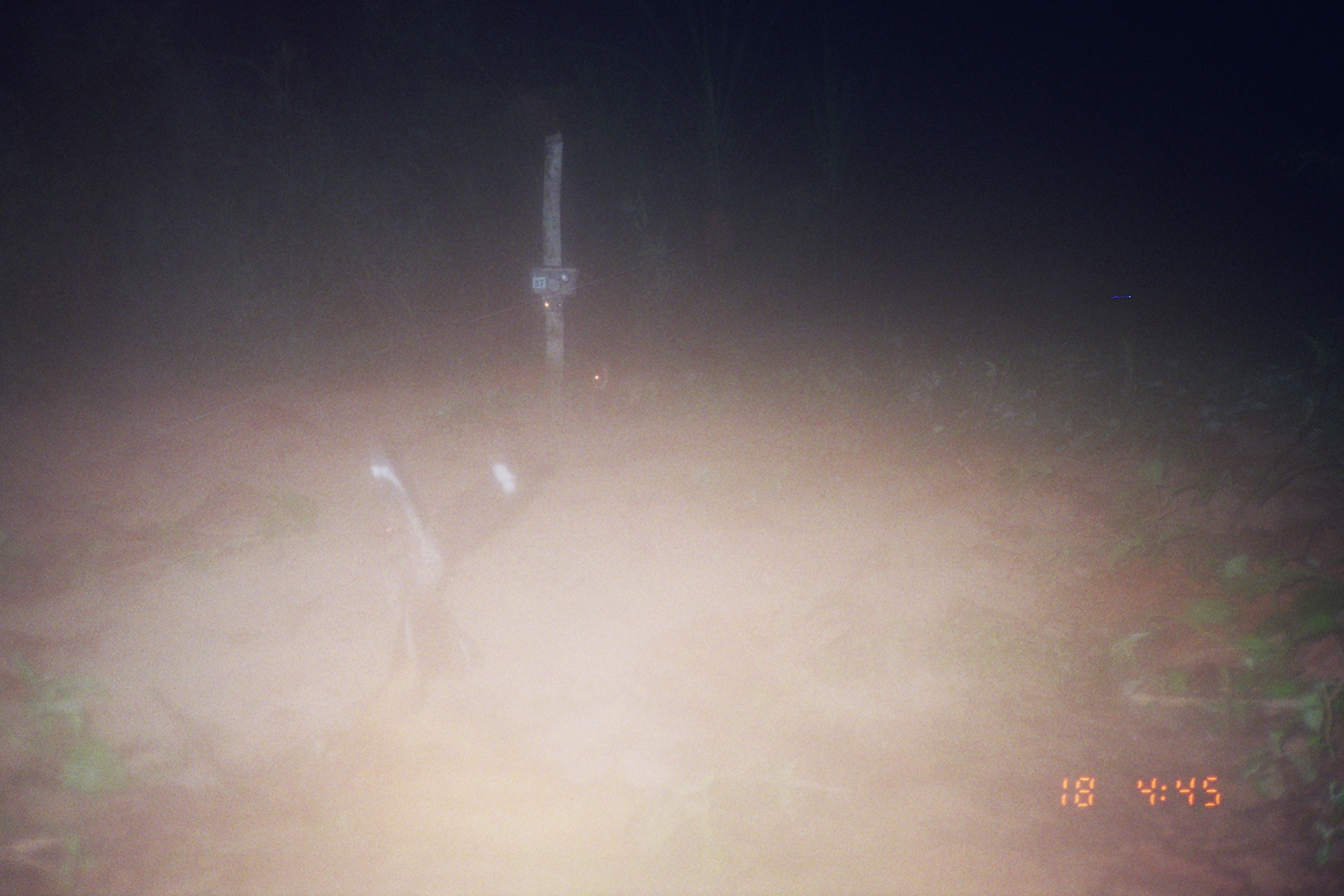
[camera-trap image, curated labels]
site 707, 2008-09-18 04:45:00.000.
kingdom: Animalia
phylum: Chordata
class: Mammalia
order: Lagomorpha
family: Leporidae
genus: Sylvilagus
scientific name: Sylvilagus brasiliensis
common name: tapeti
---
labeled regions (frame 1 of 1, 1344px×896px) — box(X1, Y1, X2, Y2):
sylvilagus brasiliensis: box(359, 433, 518, 713)